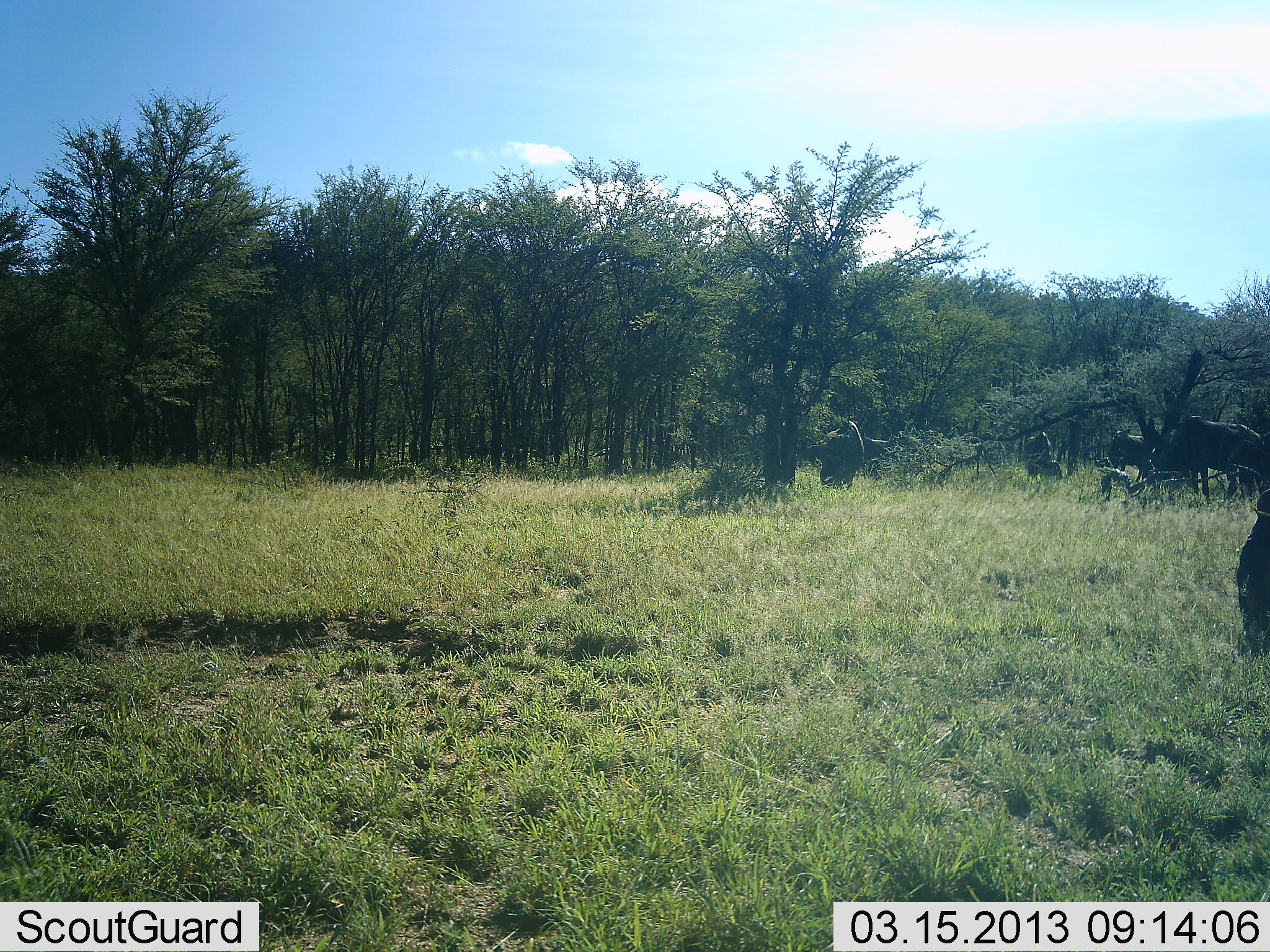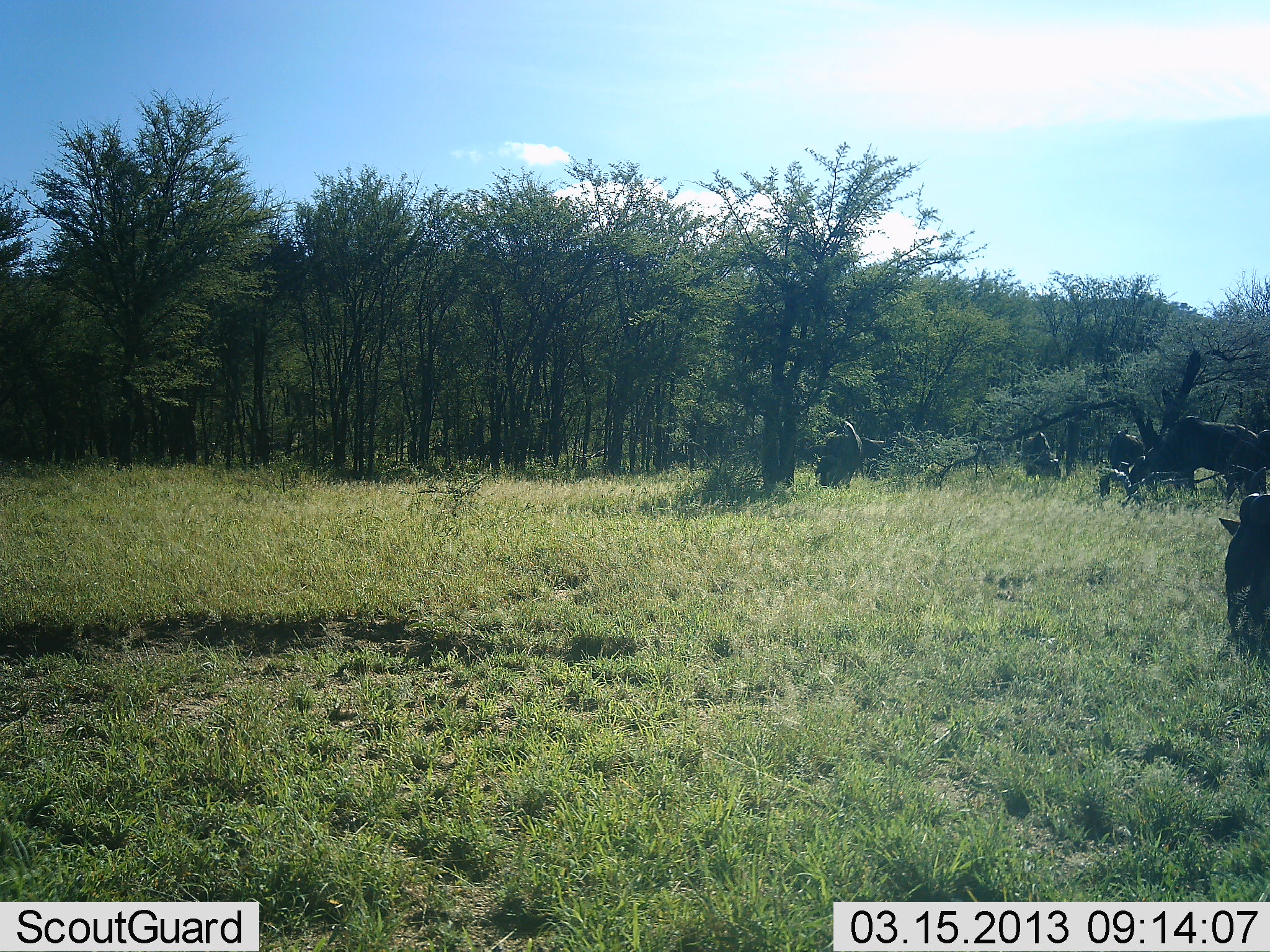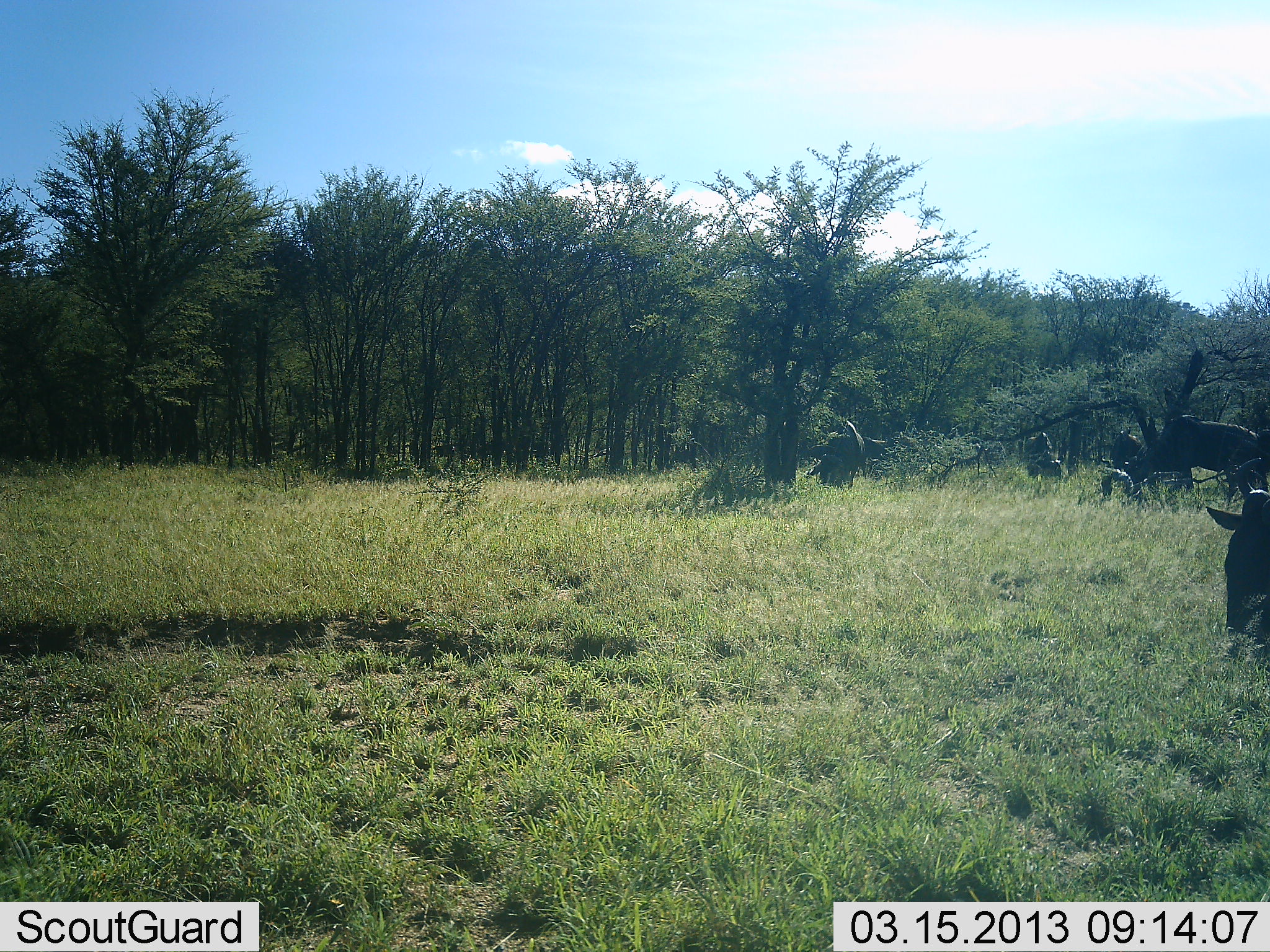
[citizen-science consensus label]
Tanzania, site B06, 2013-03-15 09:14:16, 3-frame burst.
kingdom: Animalia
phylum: Chordata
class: Mammalia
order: Artiodactyla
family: Bovidae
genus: Connochaetes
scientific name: Connochaetes taurinus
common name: blue wildebeest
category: wildebeest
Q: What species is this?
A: Wildebeest (blue wildebeest) (Connochaetes taurinus).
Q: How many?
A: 5.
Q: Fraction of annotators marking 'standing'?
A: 41%.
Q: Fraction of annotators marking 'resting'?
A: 6%.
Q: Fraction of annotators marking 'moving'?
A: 18%.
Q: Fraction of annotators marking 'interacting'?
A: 0%.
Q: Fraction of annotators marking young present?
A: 0%.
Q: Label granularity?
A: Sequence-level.